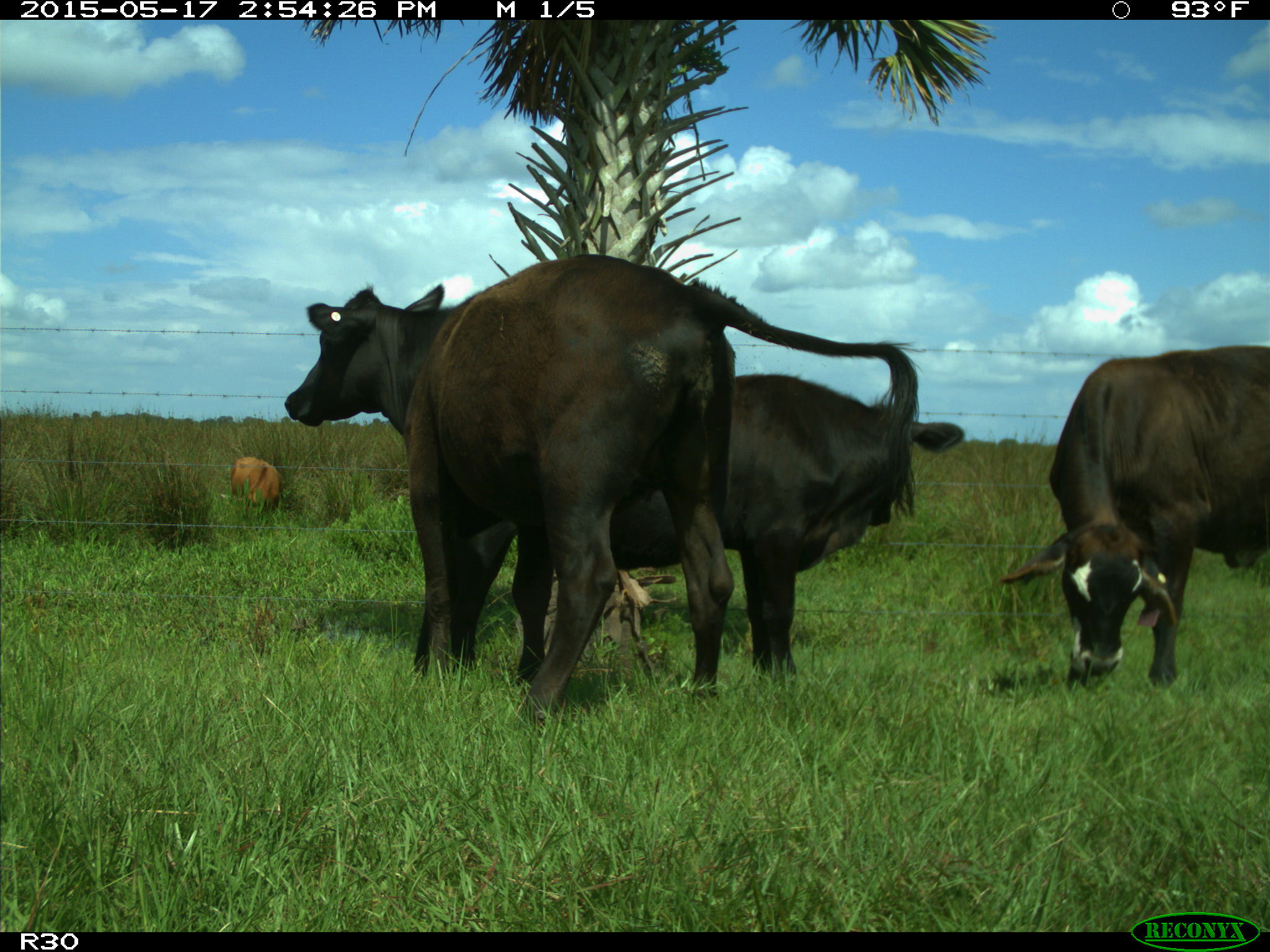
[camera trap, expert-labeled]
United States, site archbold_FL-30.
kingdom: Animalia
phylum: Chordata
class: Mammalia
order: Artiodactyla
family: Bovidae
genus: Bos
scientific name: Bos taurus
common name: domestic cow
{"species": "Bos taurus (domestic cow)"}